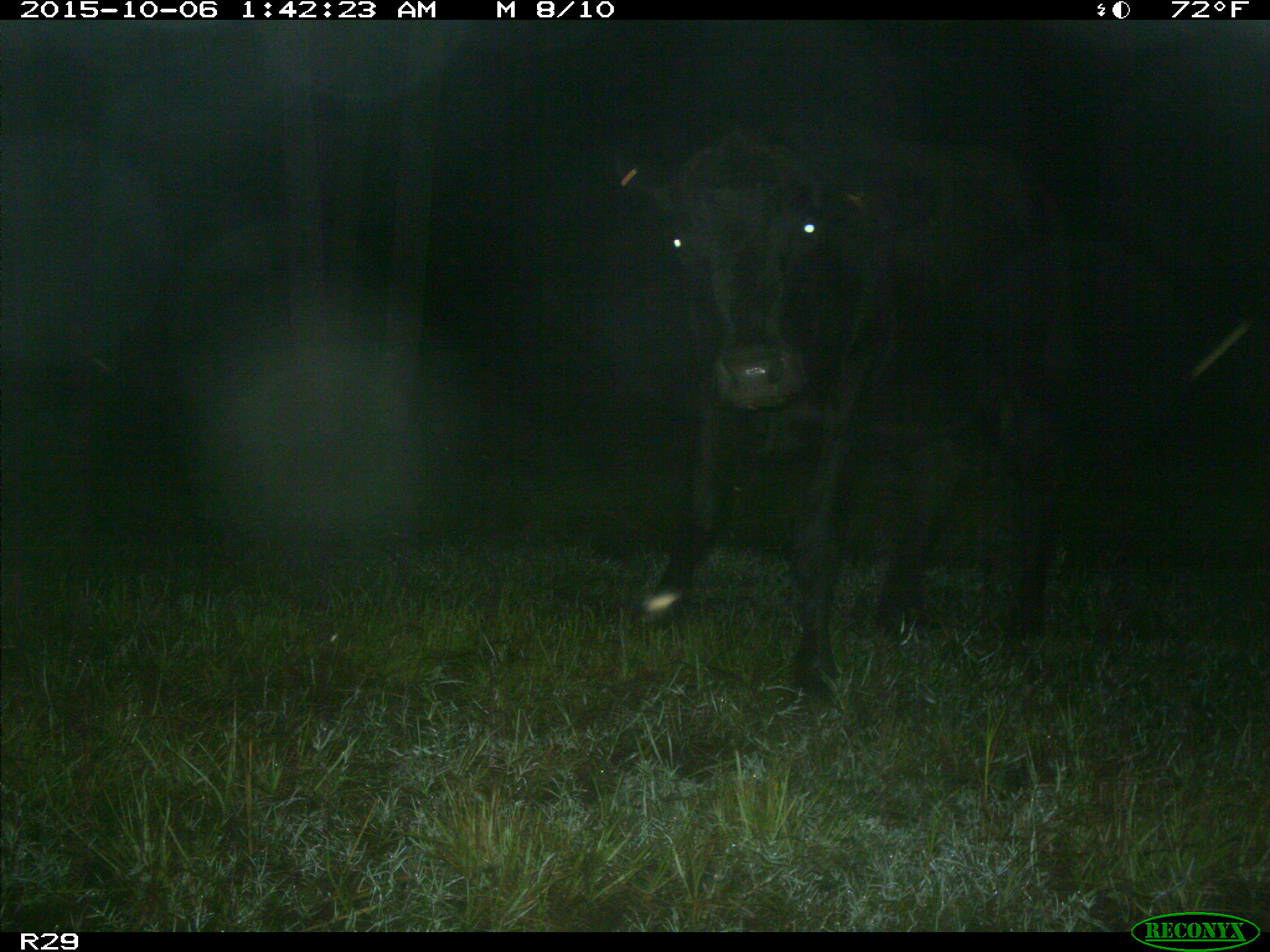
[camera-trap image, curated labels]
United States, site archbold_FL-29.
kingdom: Animalia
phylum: Chordata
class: Mammalia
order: Artiodactyla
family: Bovidae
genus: Bos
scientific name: Bos taurus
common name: domestic cow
Bos taurus (domestic cow).